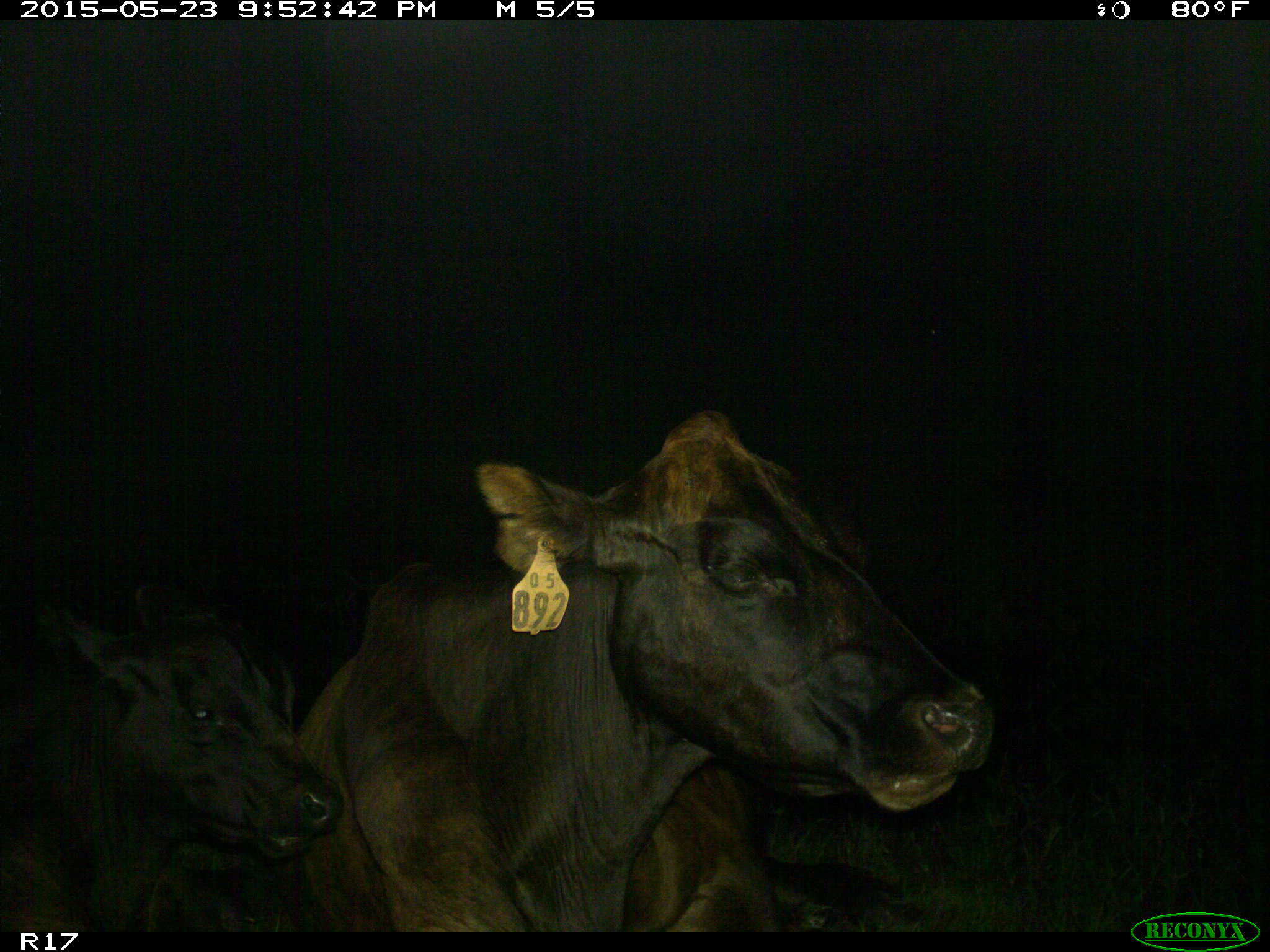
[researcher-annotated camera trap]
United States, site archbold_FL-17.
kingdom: Animalia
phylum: Chordata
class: Mammalia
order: Artiodactyla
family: Bovidae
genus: Bos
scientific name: Bos taurus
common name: domestic cow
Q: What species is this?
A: Bos taurus (domestic cow).